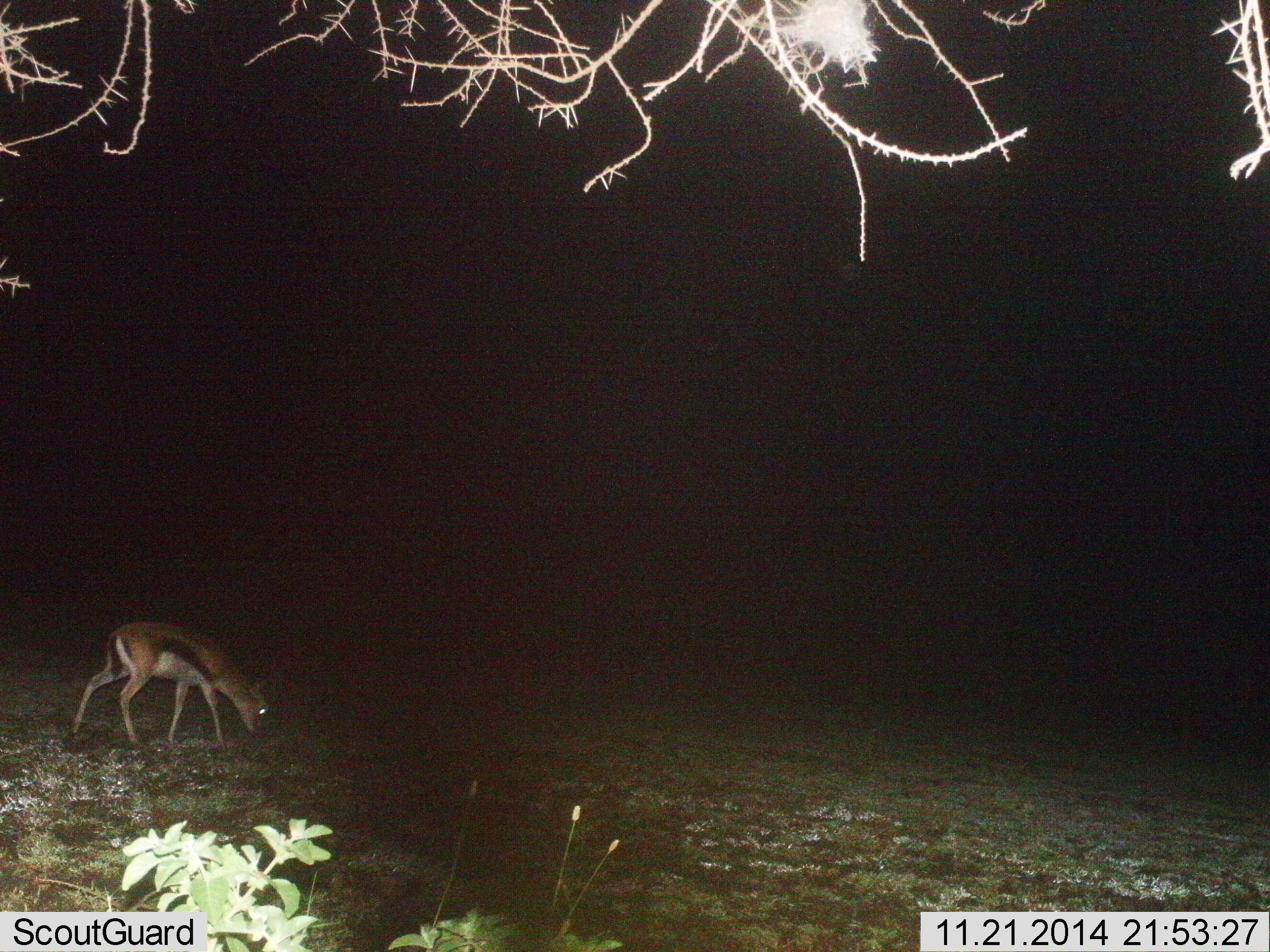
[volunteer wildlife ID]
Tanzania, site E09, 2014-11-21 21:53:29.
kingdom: Animalia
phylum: Chordata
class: Mammalia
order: Artiodactyla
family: Bovidae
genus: Eudorcas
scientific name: Eudorcas thomsonii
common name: thomson's gazelle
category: gazellethomsons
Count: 1.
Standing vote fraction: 10%.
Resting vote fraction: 0%.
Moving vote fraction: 20%.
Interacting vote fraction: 0%.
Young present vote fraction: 0%.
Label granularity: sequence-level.